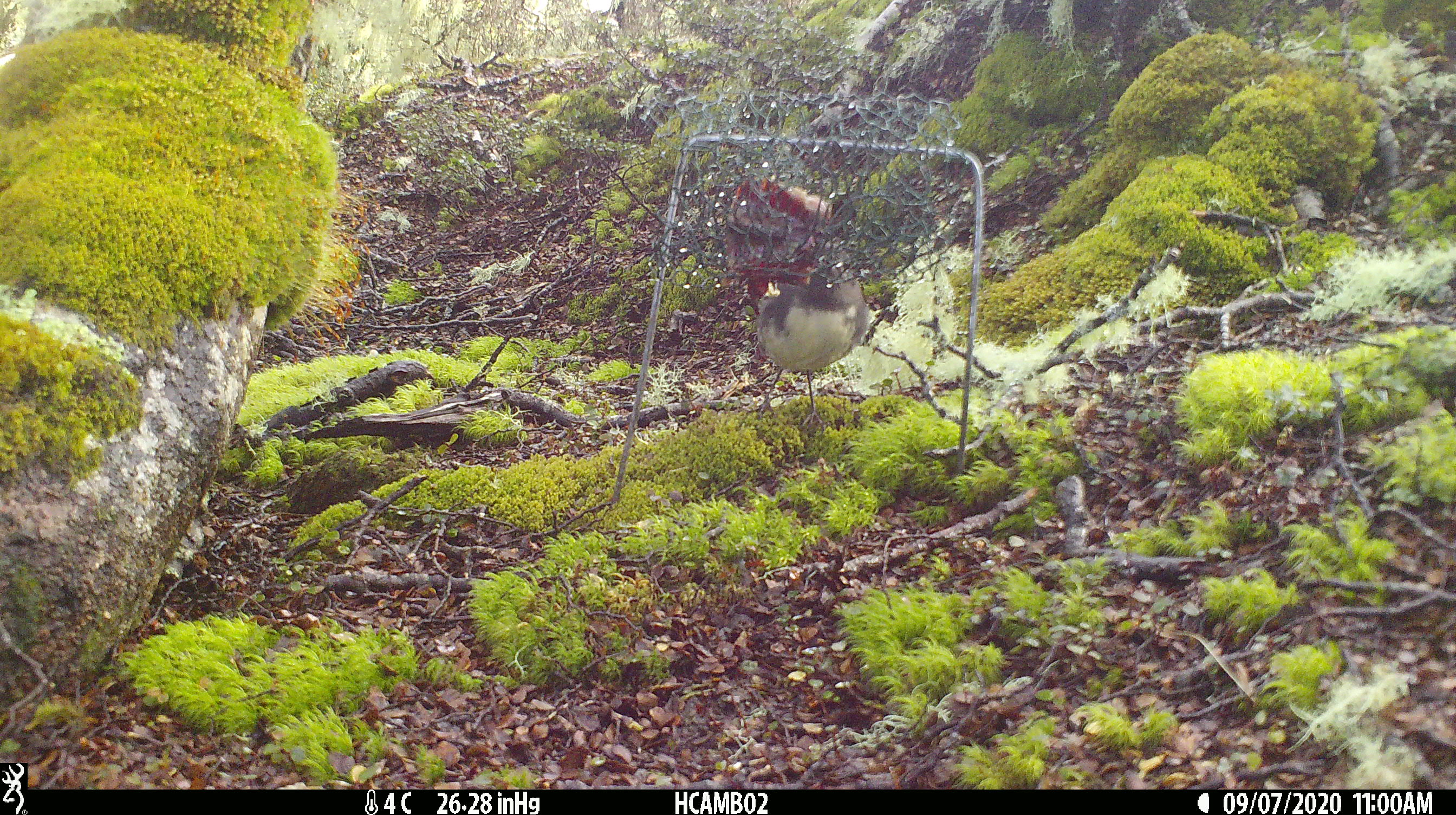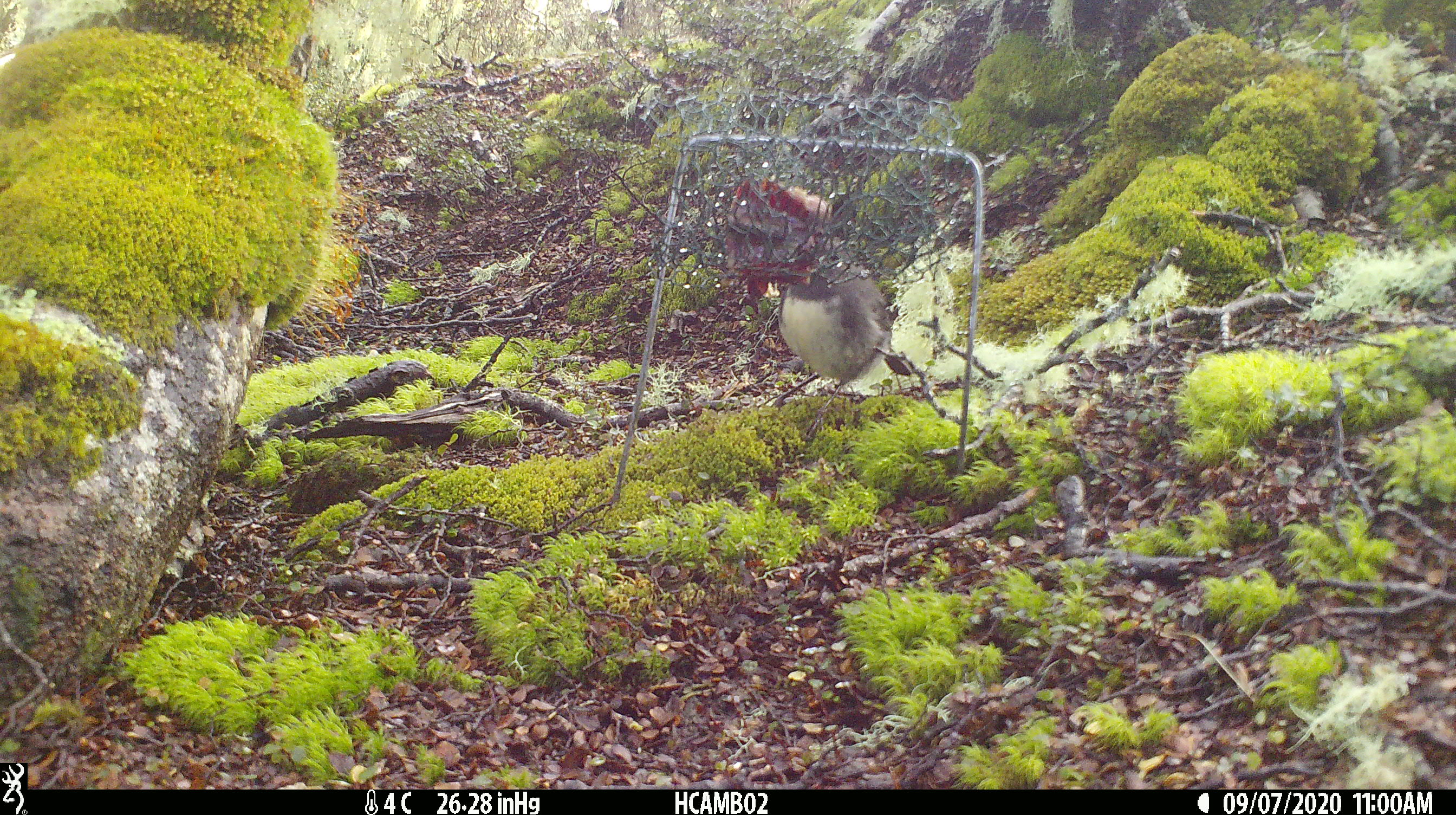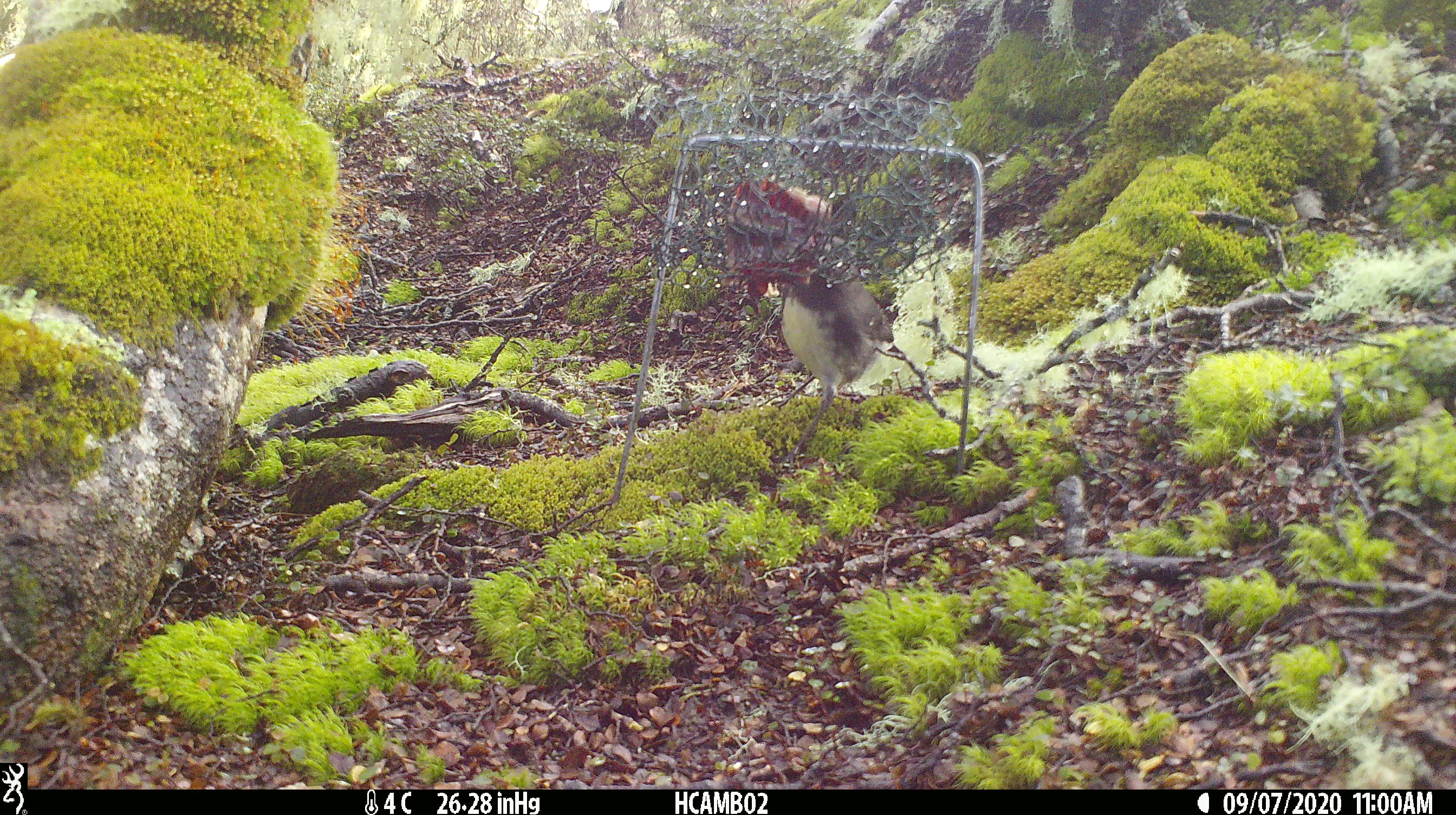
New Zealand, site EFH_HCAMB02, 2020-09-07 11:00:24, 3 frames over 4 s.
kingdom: Animalia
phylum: Chordata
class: Aves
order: Passeriformes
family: Petroicidae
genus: Petroica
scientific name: Petroica australis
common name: new zealand robin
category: robin